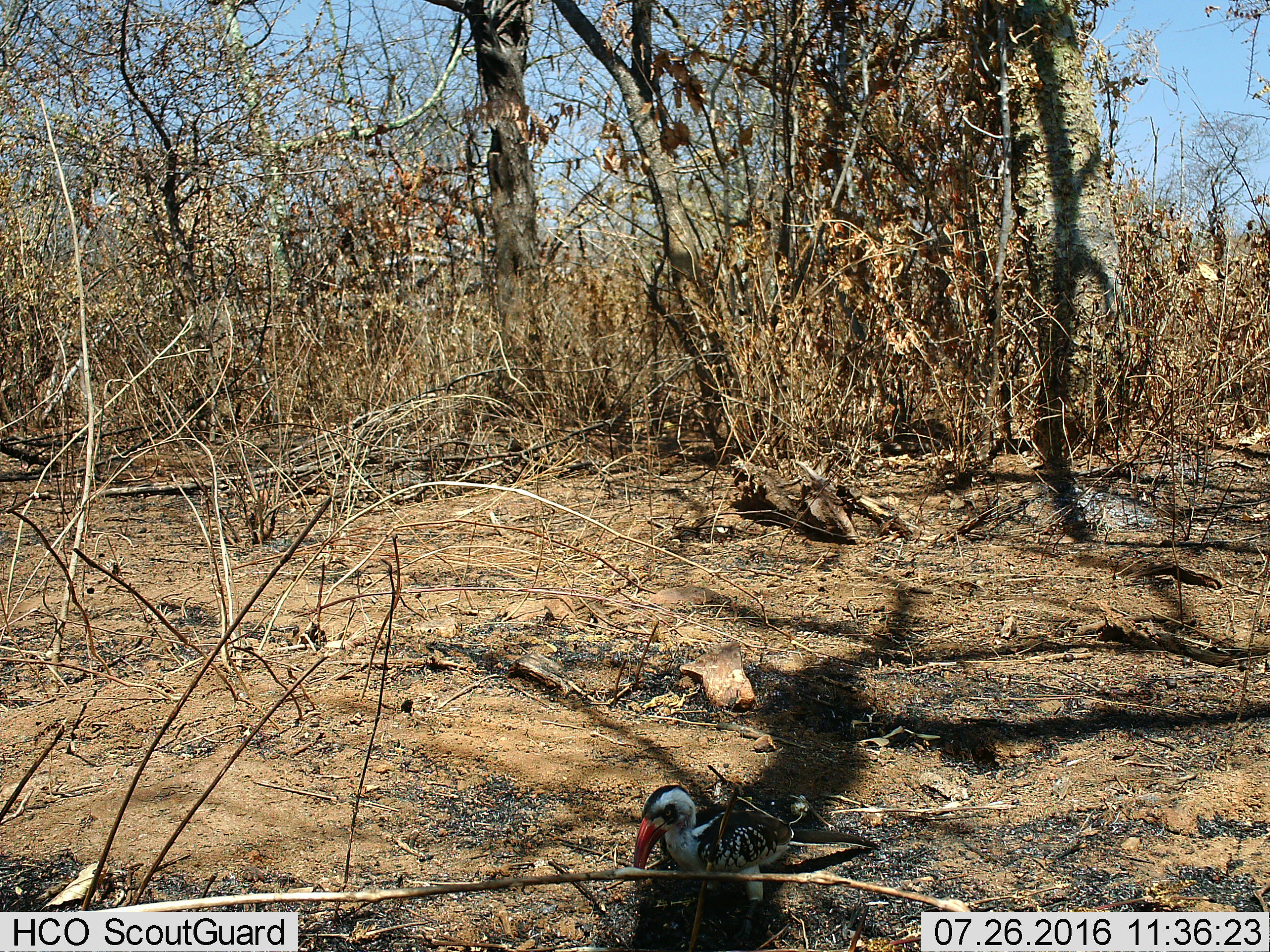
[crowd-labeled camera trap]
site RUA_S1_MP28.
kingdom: Animalia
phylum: Chordata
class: Aves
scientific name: Aves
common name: bird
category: birdother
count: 1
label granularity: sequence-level